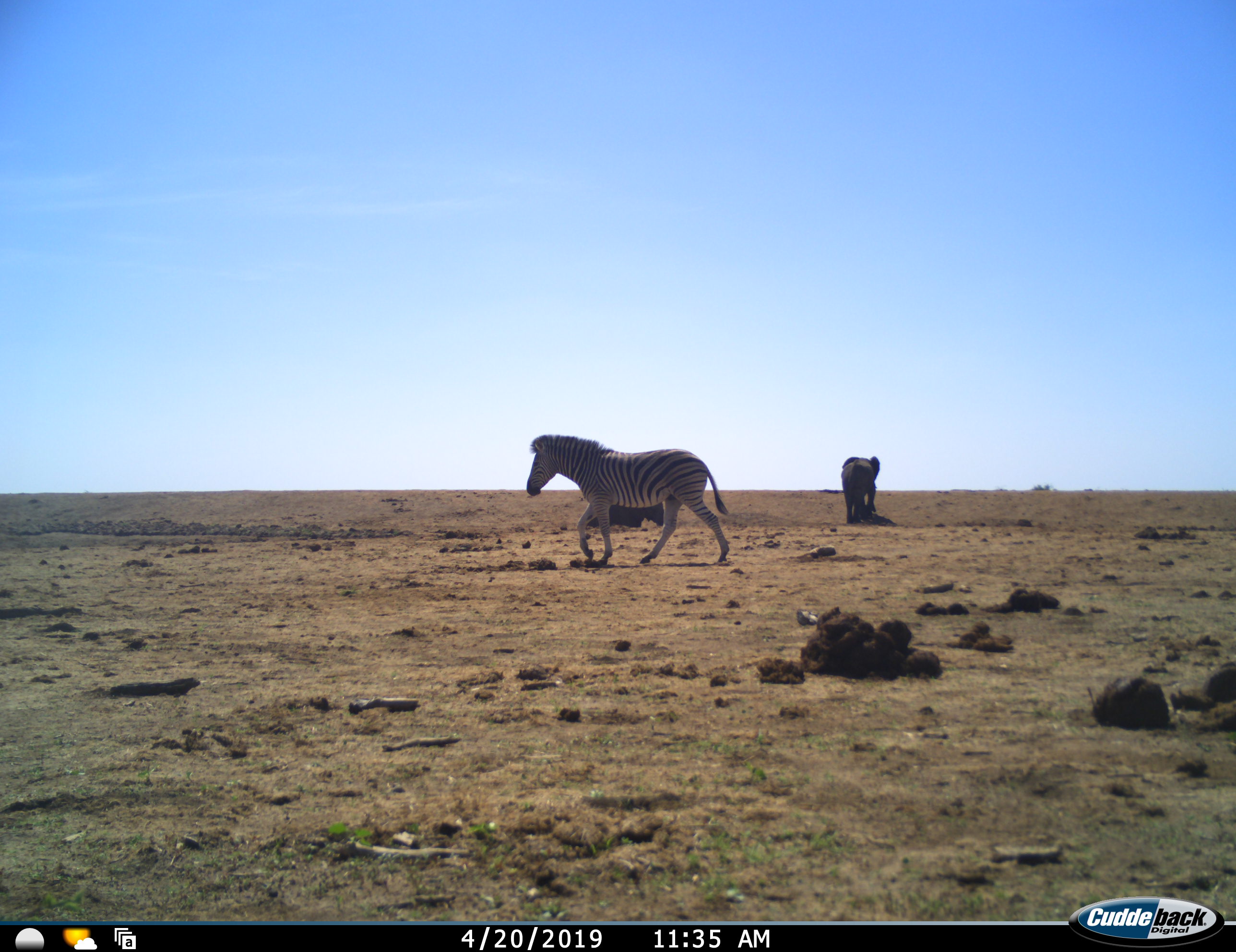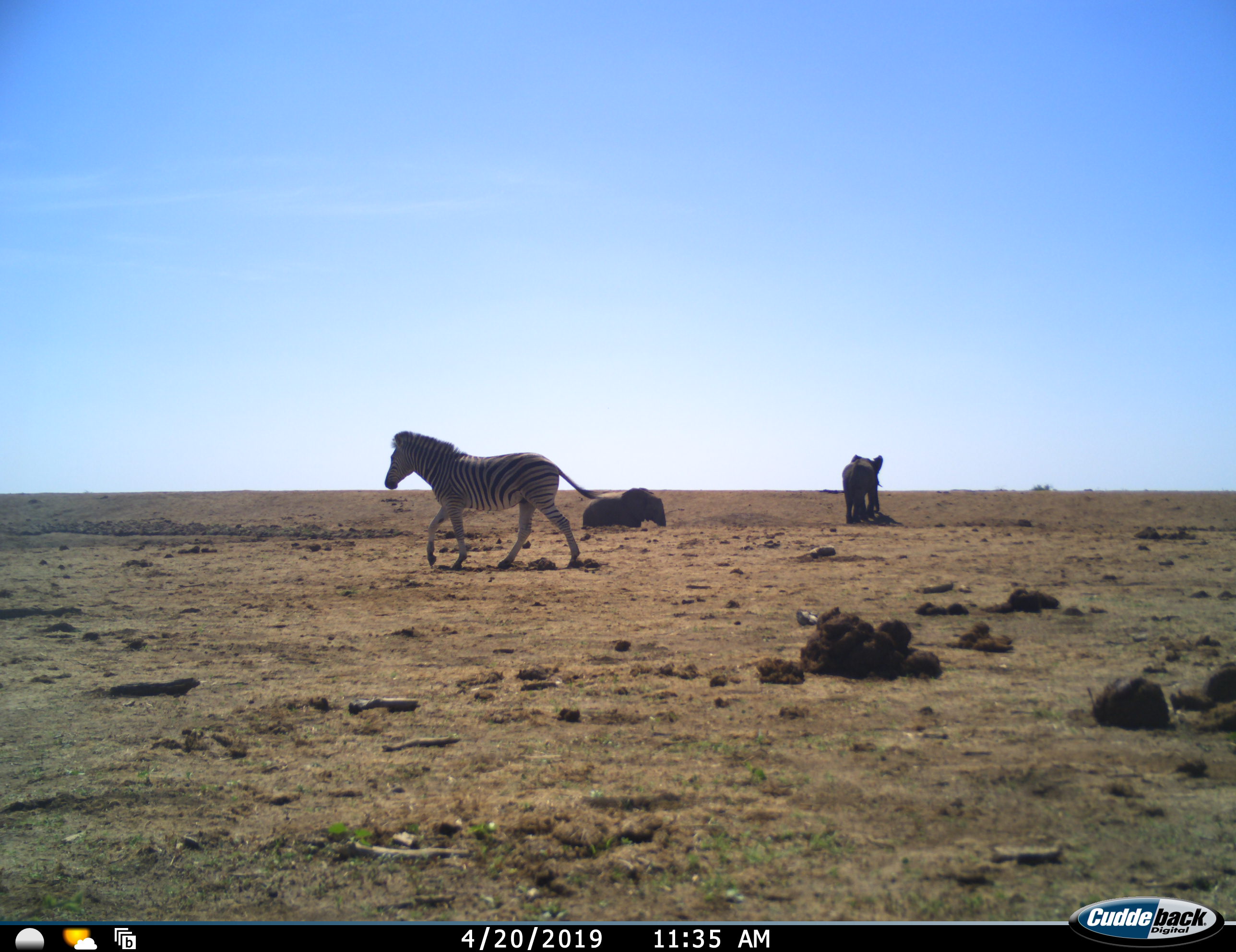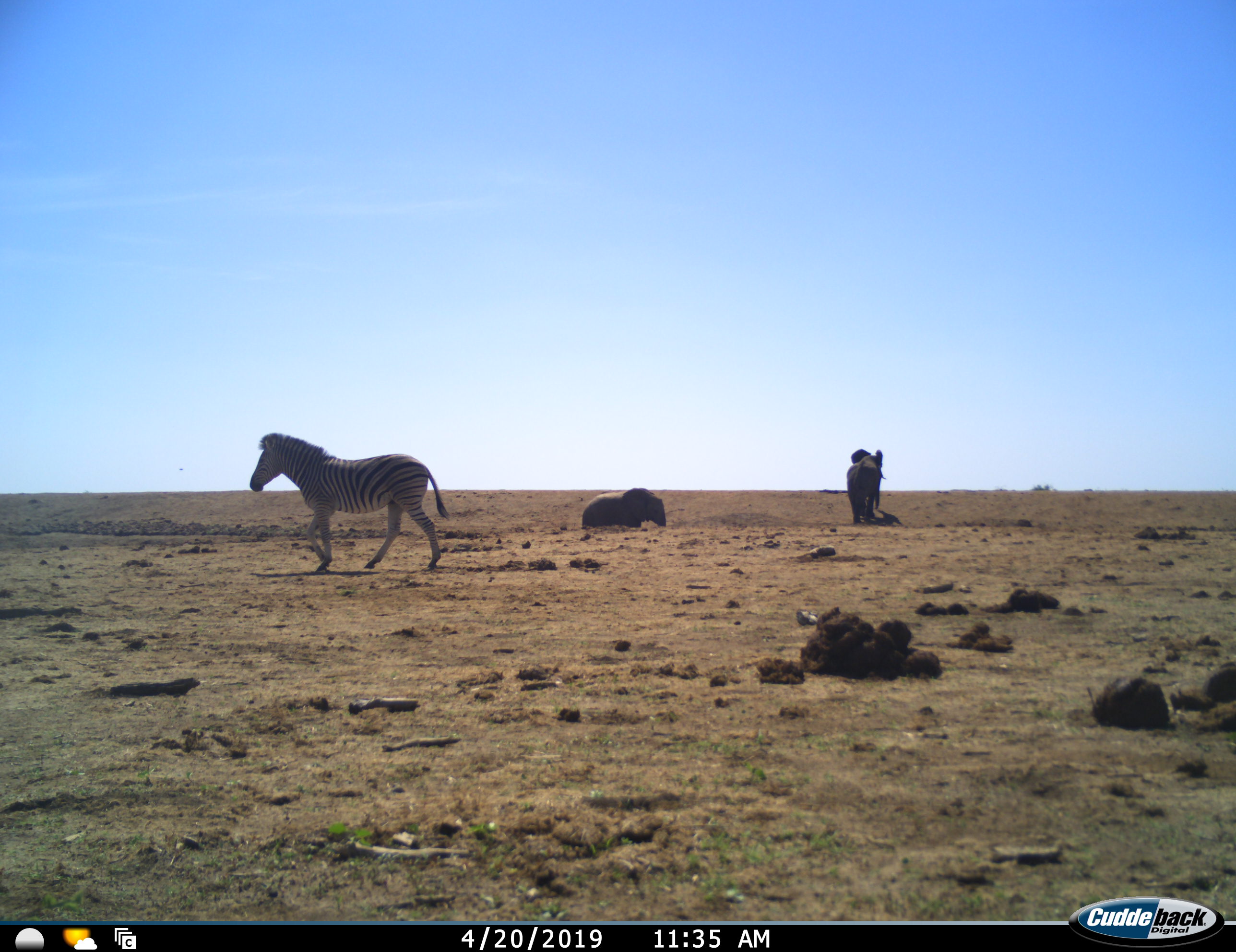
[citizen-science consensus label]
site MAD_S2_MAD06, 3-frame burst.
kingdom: Animalia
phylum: Chordata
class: Mammalia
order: Proboscidea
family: Elephantidae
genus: Loxodonta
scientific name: Loxodonta africana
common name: african bush elephant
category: elephant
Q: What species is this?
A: Elephant (african bush elephant) (Loxodonta africana).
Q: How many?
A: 2.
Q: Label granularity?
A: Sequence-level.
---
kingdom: Animalia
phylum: Chordata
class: Mammalia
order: Perissodactyla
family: Equidae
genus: Equus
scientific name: Equus quagga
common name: plains zebra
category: zebraplains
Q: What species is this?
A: Zebraplains (plains zebra) (Equus quagga).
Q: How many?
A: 1.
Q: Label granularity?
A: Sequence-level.